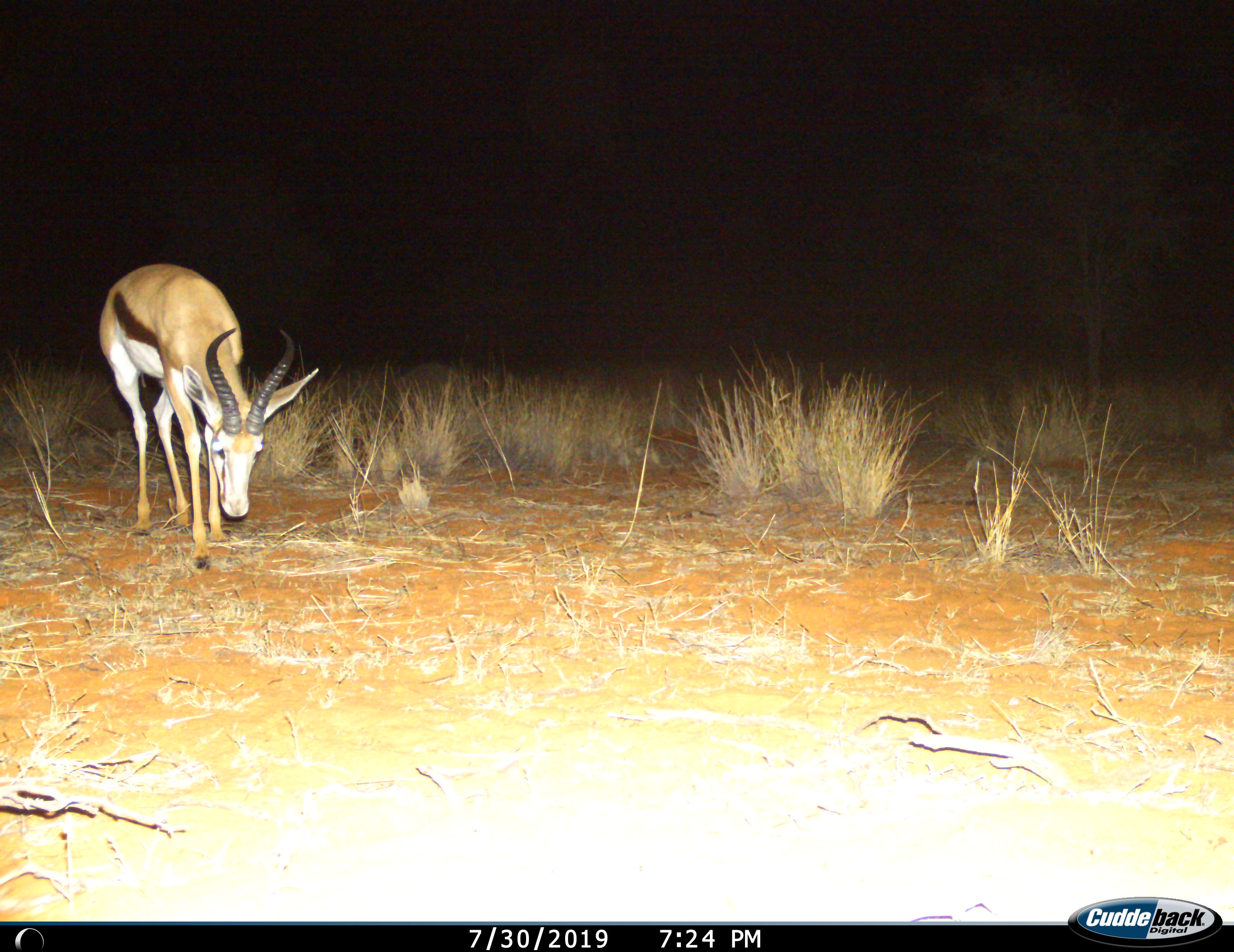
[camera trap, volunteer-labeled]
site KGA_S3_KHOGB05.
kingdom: Animalia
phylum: Chordata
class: Mammalia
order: Artiodactyla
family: Bovidae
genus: Antidorcas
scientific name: Antidorcas marsupialis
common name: springbok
Springbok (Antidorcas marsupialis), count 1. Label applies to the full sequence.